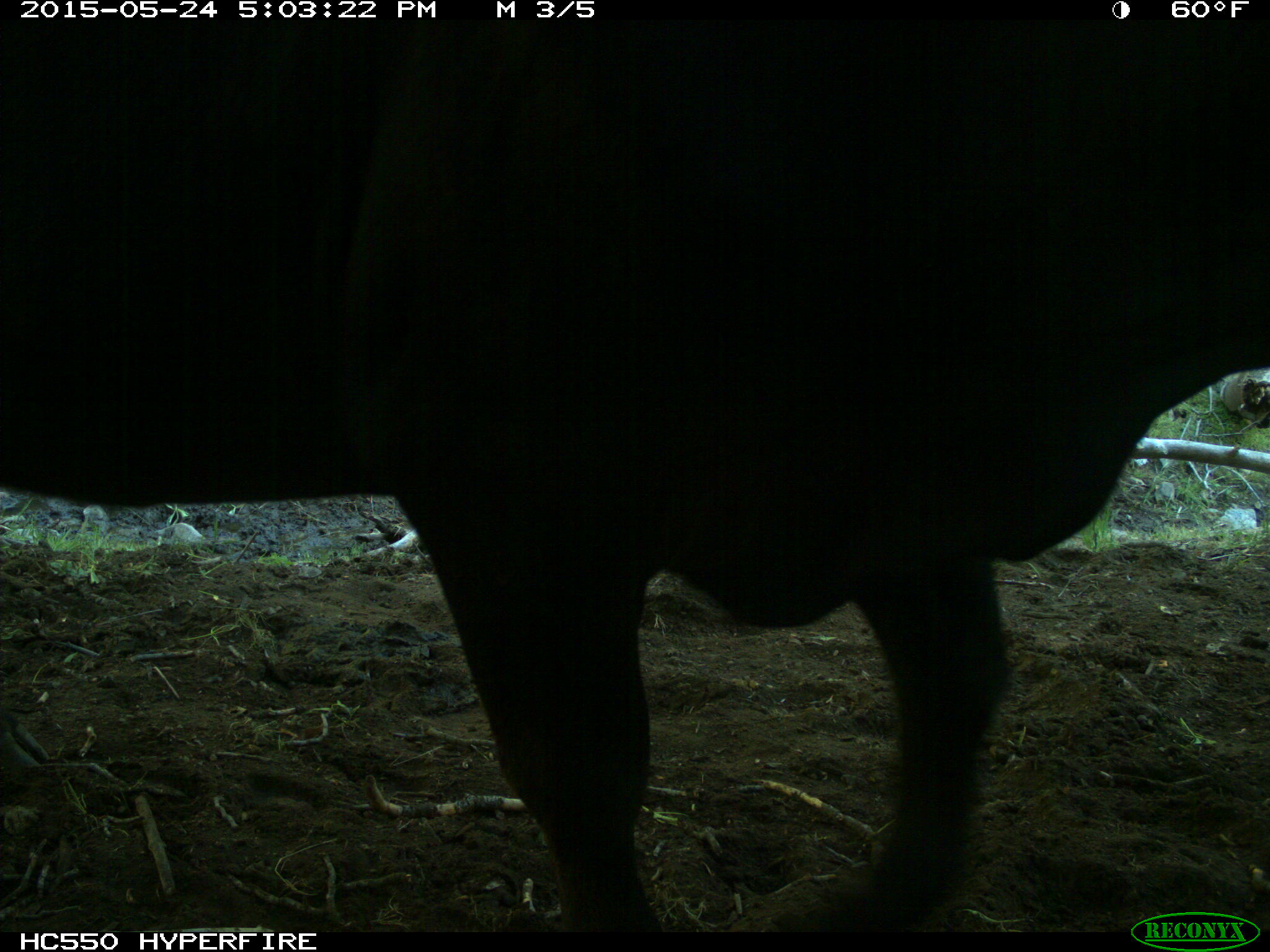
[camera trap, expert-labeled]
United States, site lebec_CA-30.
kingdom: Animalia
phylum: Chordata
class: Mammalia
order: Artiodactyla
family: Bovidae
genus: Bos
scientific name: Bos taurus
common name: domestic cow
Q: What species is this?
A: Bos taurus (domestic cow).